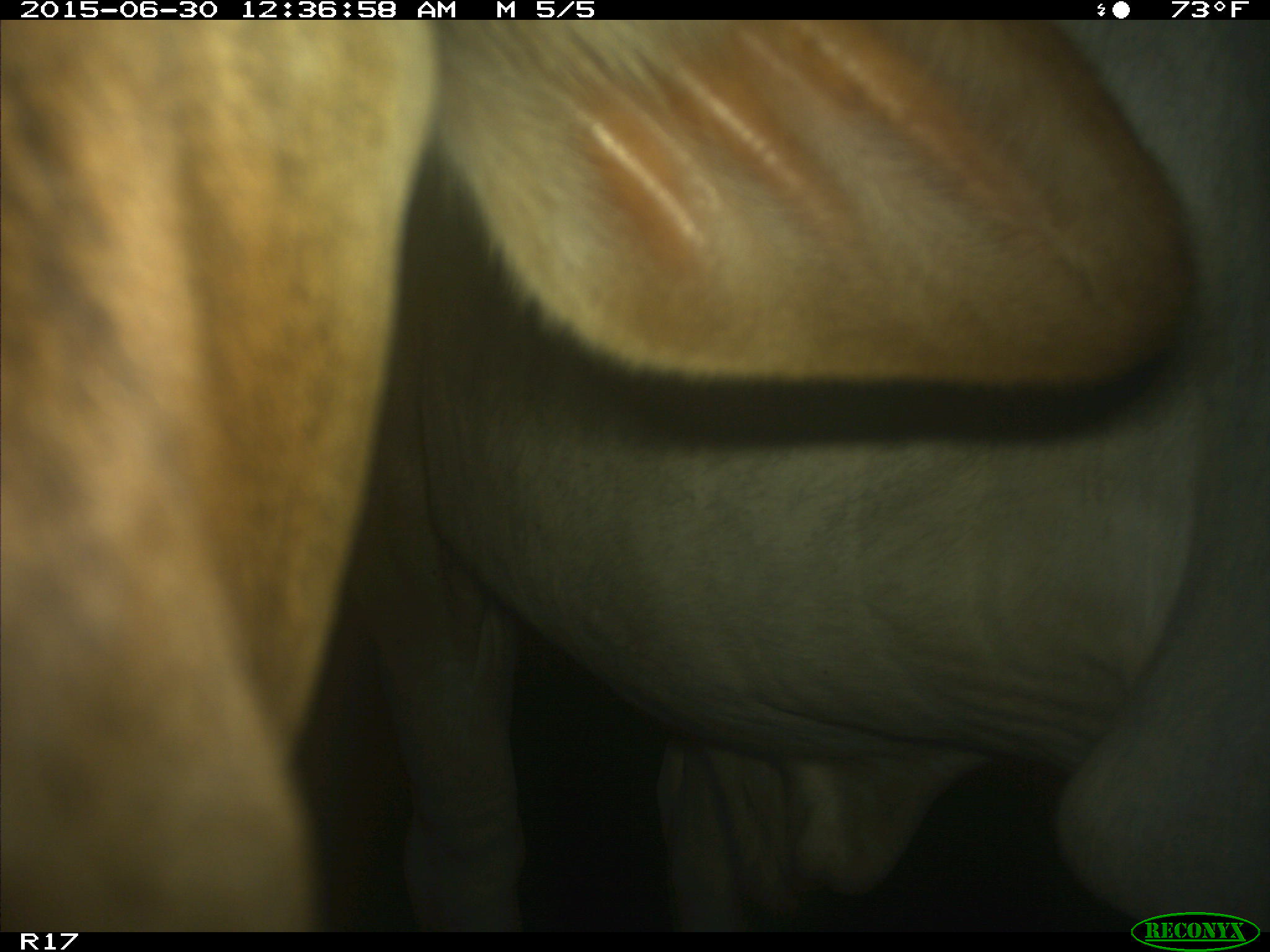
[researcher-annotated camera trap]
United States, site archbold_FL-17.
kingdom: Animalia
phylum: Chordata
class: Mammalia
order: Artiodactyla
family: Bovidae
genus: Bos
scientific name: Bos taurus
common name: domestic cow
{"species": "Bos taurus (domestic cow)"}